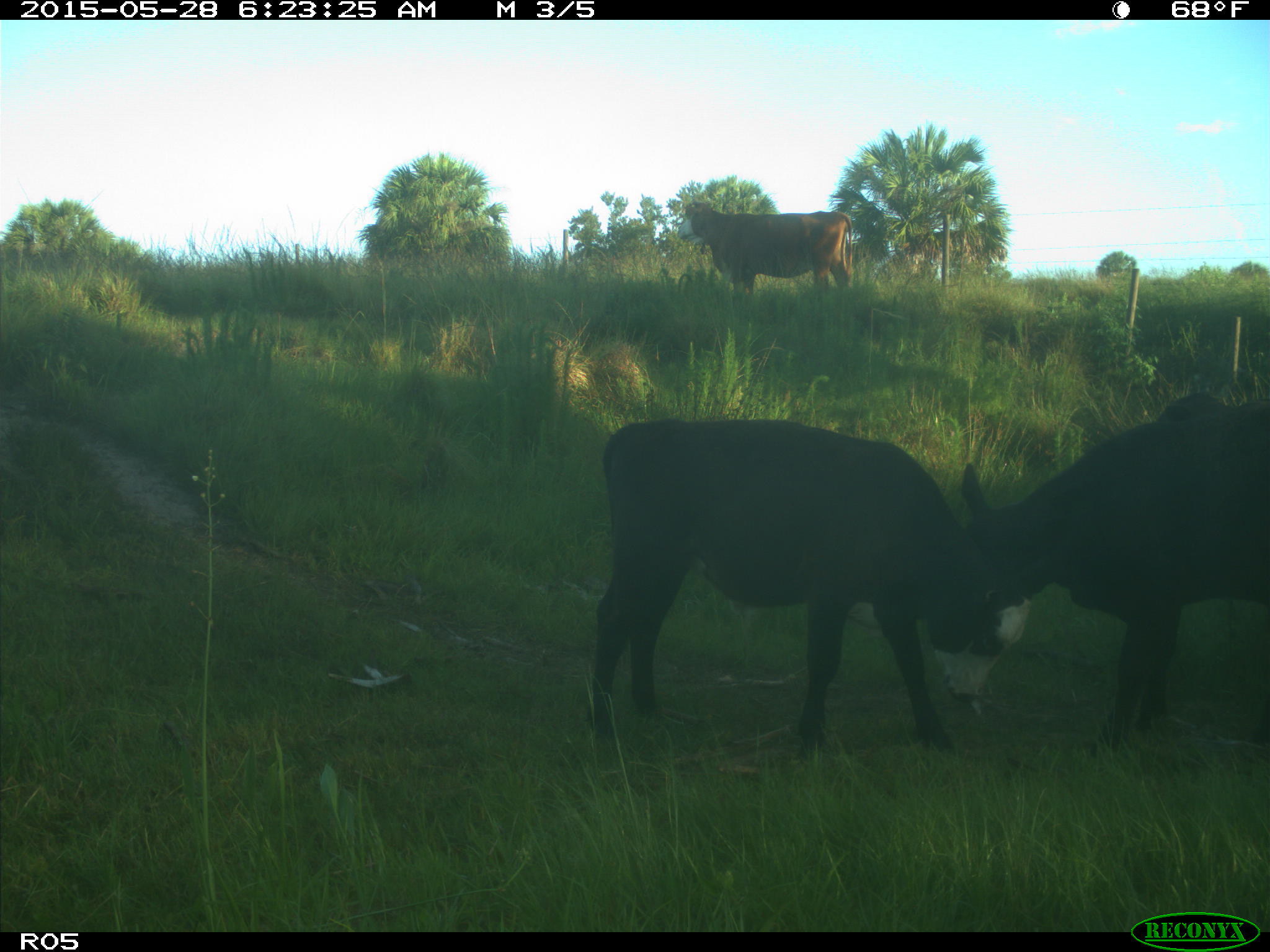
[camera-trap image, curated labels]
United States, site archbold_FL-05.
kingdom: Animalia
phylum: Chordata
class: Mammalia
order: Artiodactyla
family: Bovidae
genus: Bos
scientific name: Bos taurus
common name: domestic cow